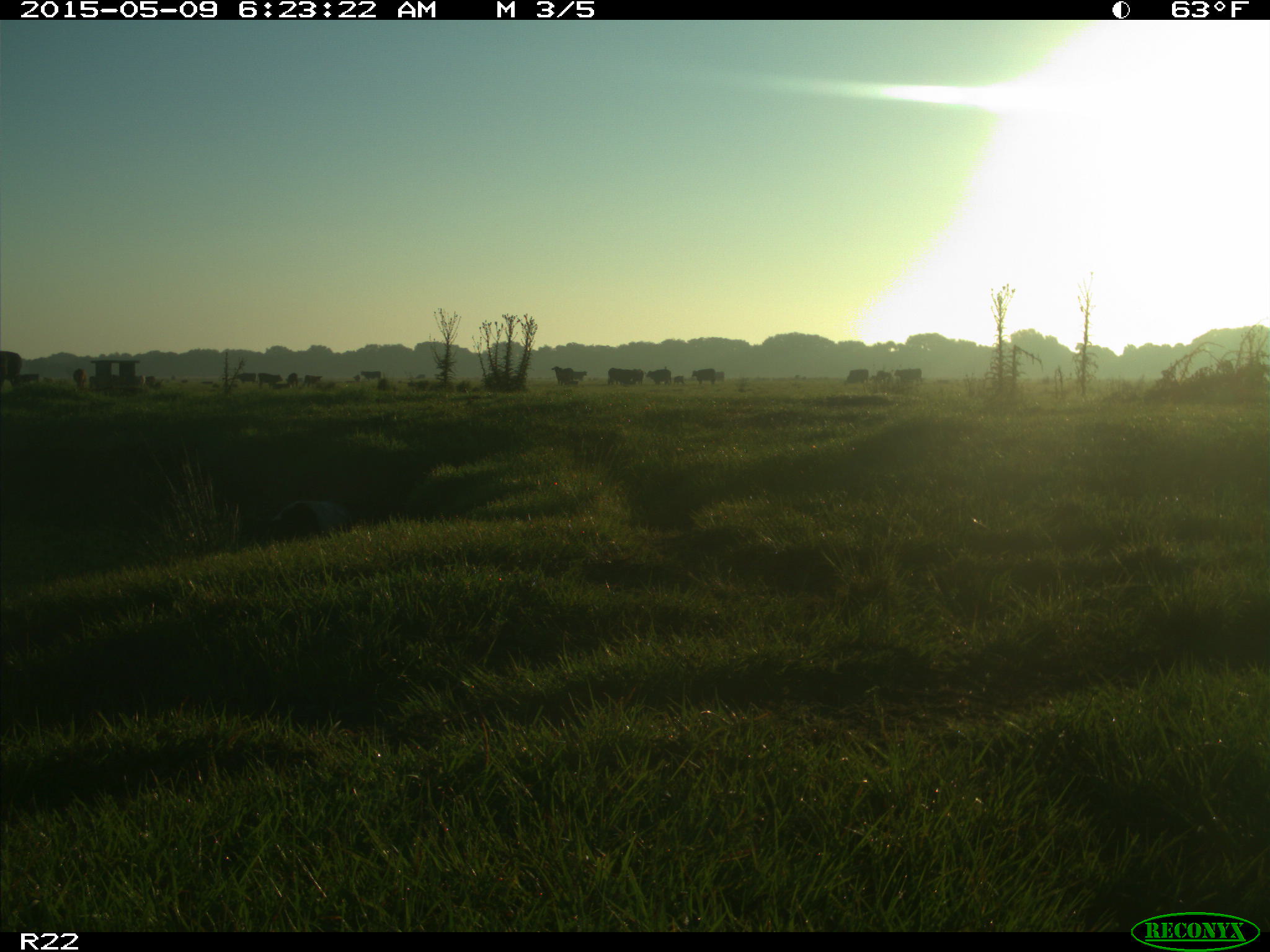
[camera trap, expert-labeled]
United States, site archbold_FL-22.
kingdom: Animalia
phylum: Chordata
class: Mammalia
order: Artiodactyla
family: Bovidae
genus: Bos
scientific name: Bos taurus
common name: domestic cow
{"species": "Bos taurus (domestic cow)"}